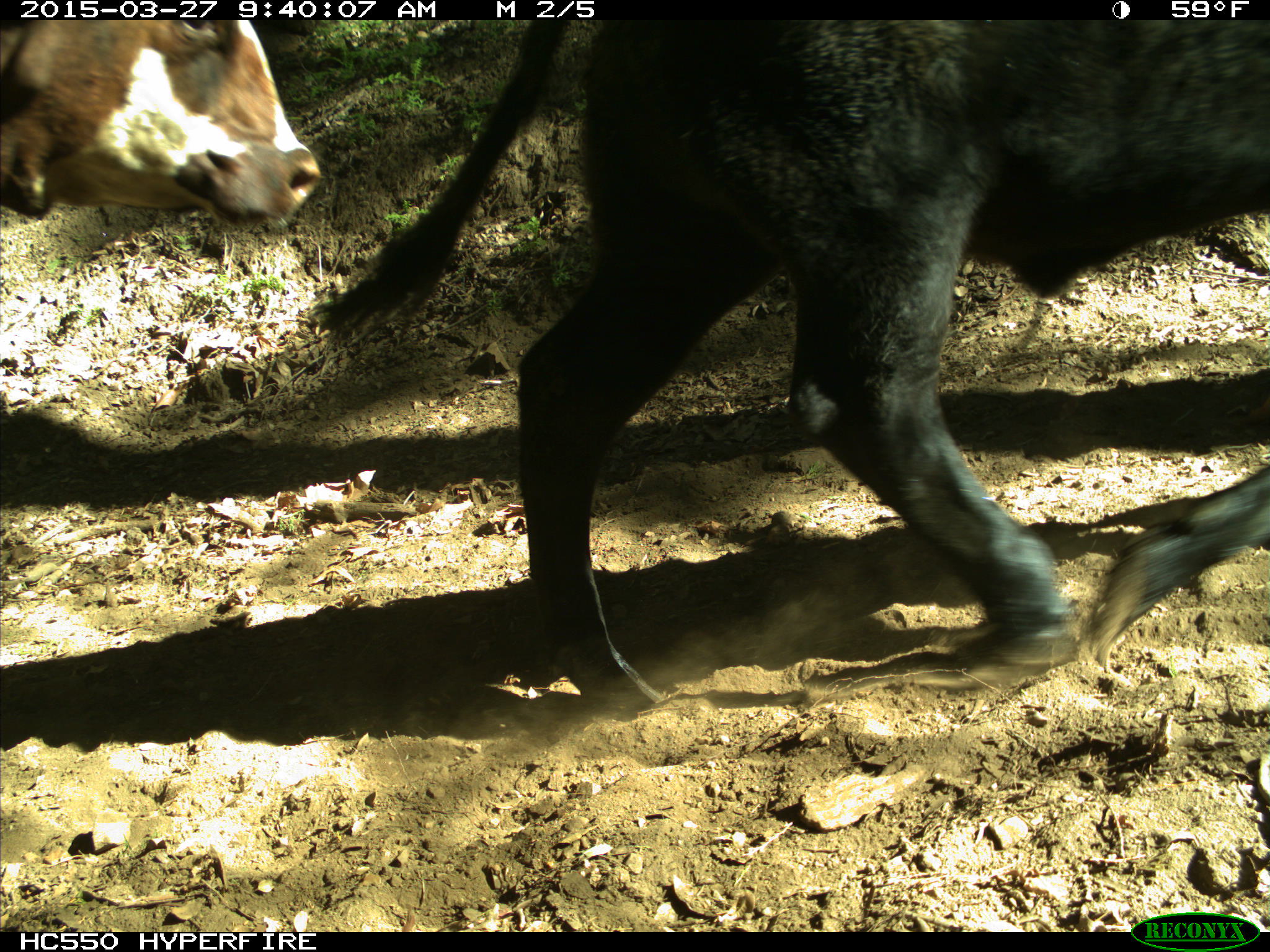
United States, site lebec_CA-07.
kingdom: Animalia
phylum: Chordata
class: Mammalia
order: Artiodactyla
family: Bovidae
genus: Bos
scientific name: Bos taurus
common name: domestic cow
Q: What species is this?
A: Bos taurus (domestic cow).